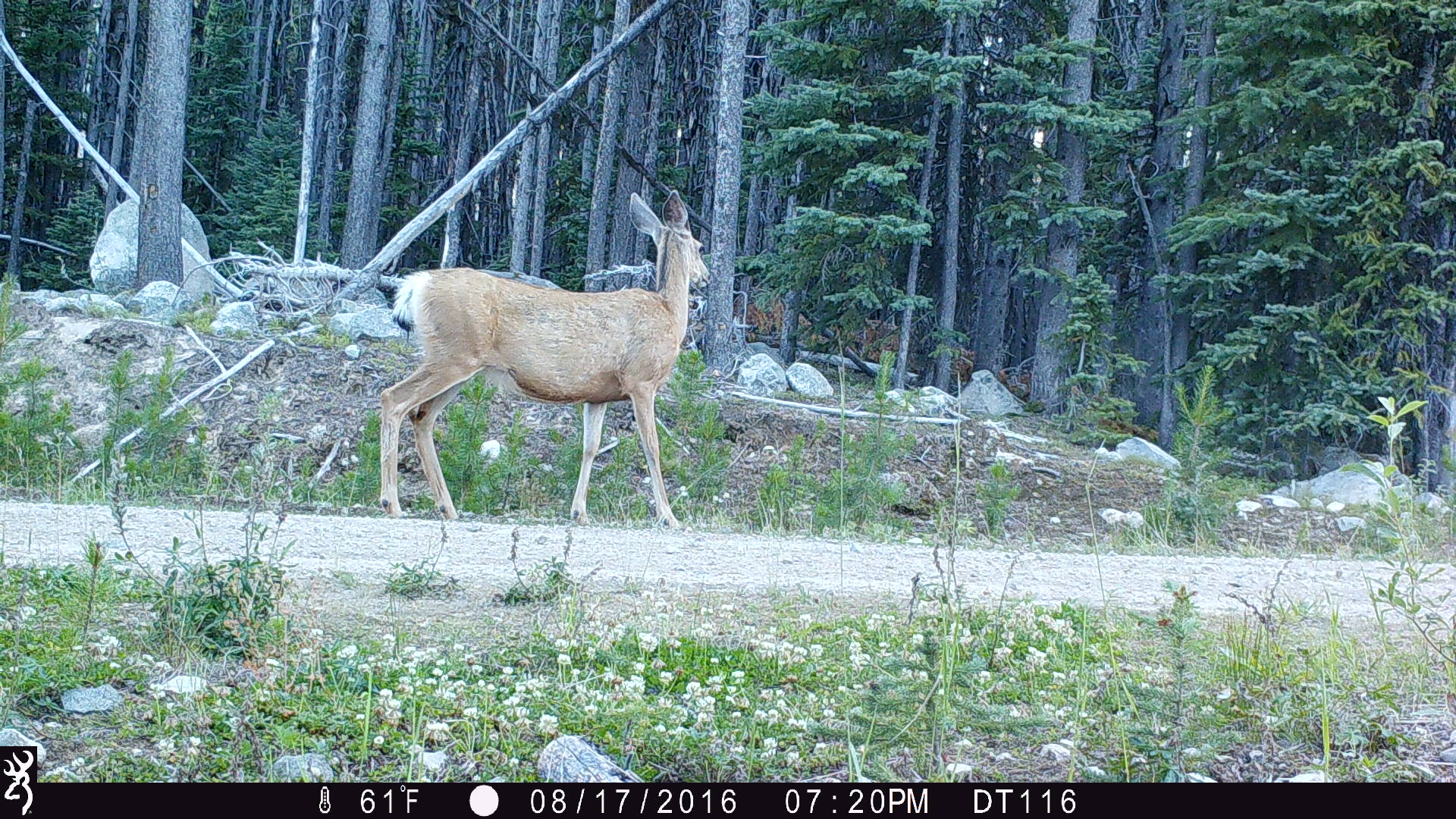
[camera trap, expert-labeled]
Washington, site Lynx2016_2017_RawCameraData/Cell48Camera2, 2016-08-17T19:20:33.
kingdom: Animalia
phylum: Chordata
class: Mammalia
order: Artiodactyla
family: Cervidae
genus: Odocoileus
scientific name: Odocoileus hemionus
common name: mule deer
Odocoileus hemionus (mule deer). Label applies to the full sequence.